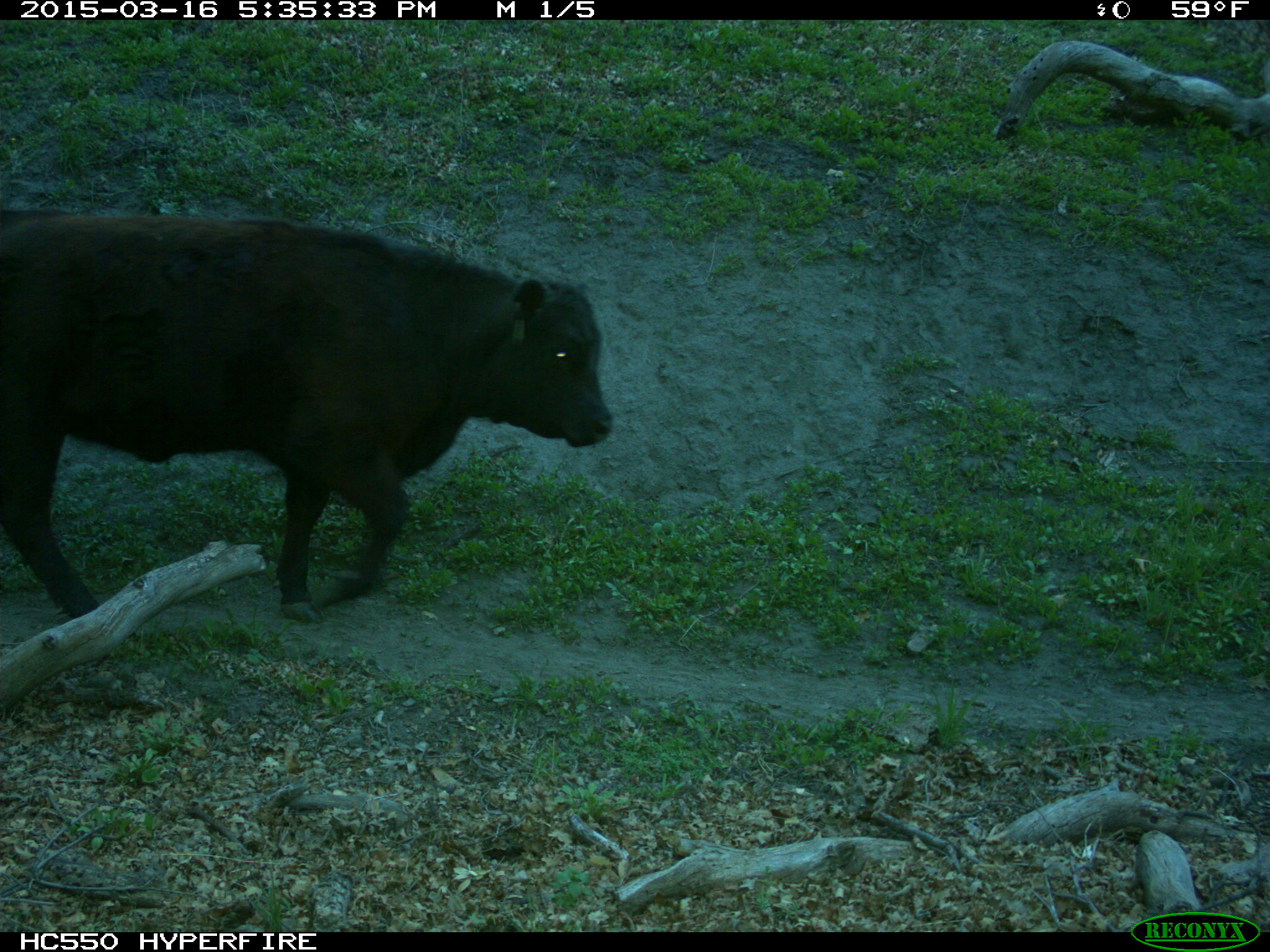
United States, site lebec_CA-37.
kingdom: Animalia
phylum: Chordata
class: Mammalia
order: Artiodactyla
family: Bovidae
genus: Bos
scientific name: Bos taurus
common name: domestic cow